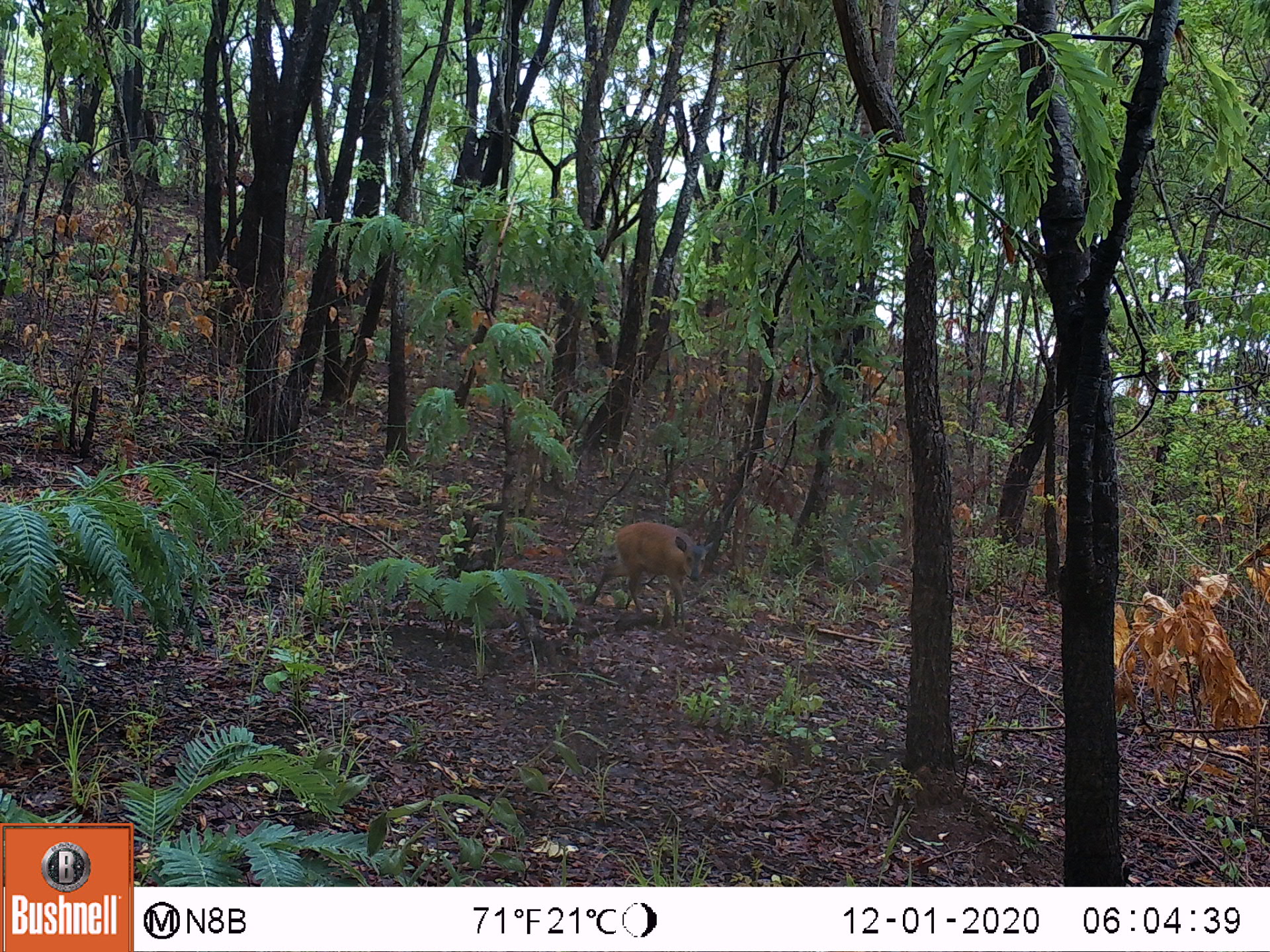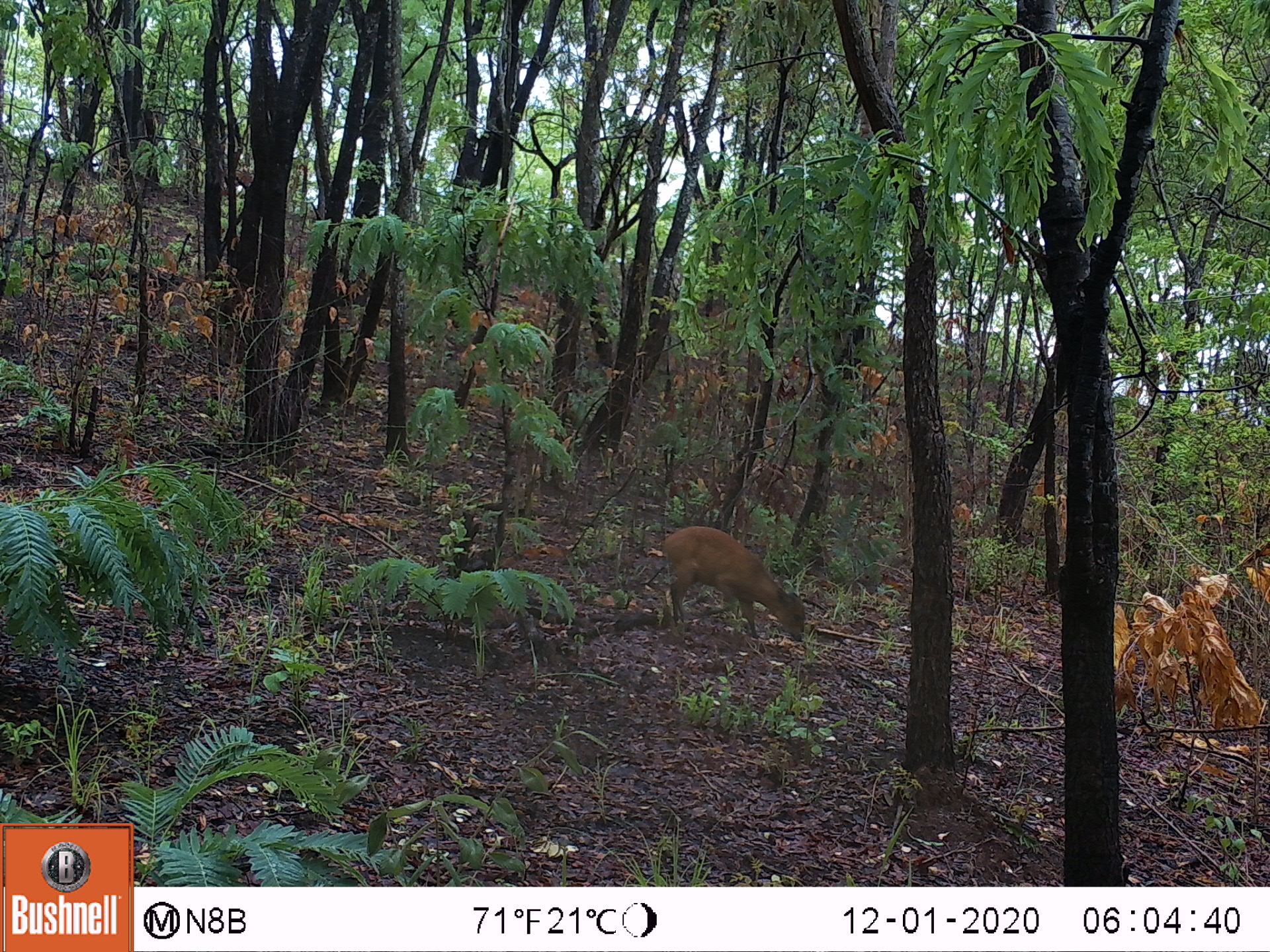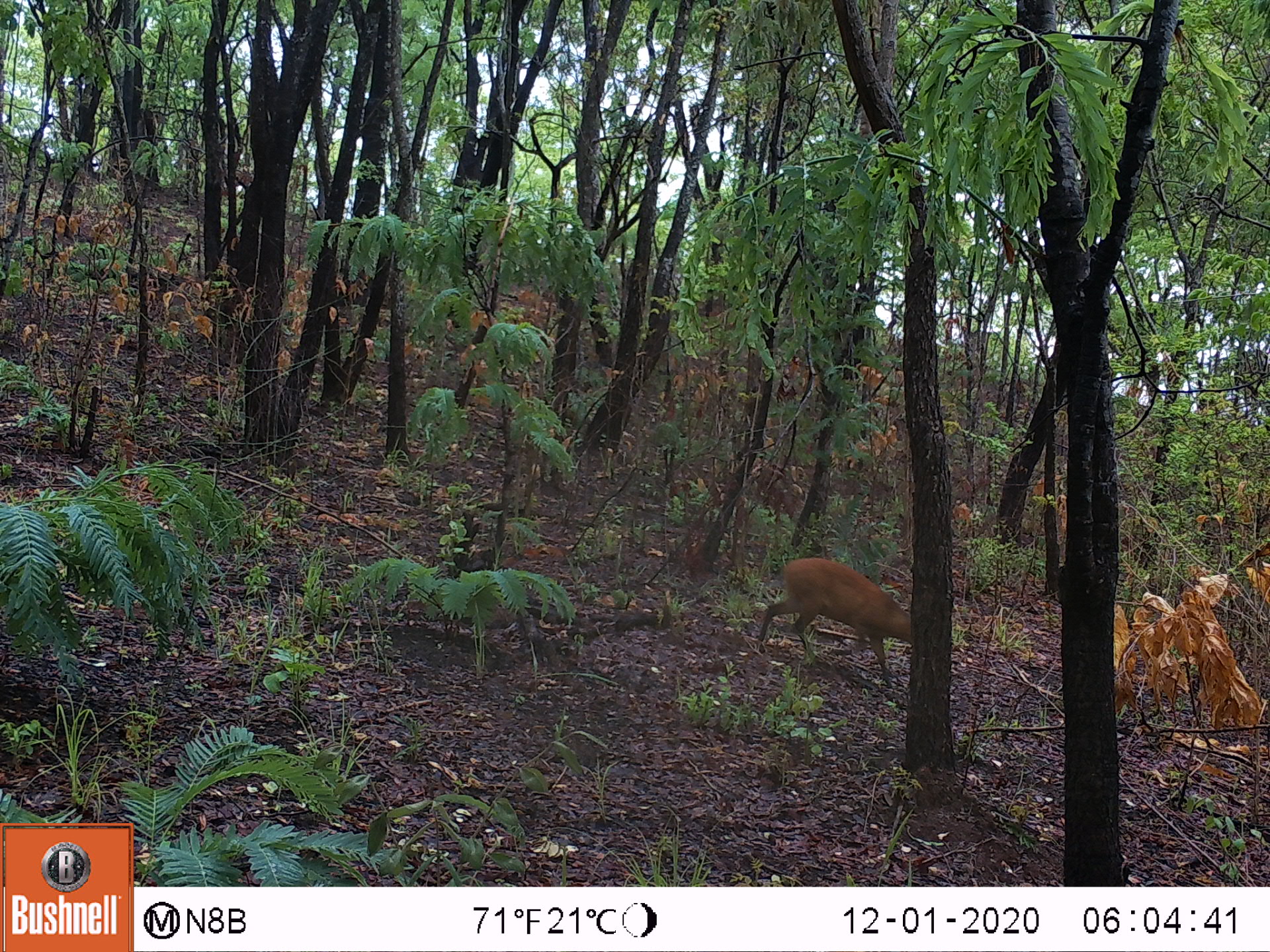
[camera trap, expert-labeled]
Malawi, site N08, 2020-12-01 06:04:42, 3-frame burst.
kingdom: Animalia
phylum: Chordata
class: Mammalia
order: Artiodactyla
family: Bovidae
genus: Cephalophorus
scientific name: Cephalophorus natalensis natalensis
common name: red duiker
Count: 1.